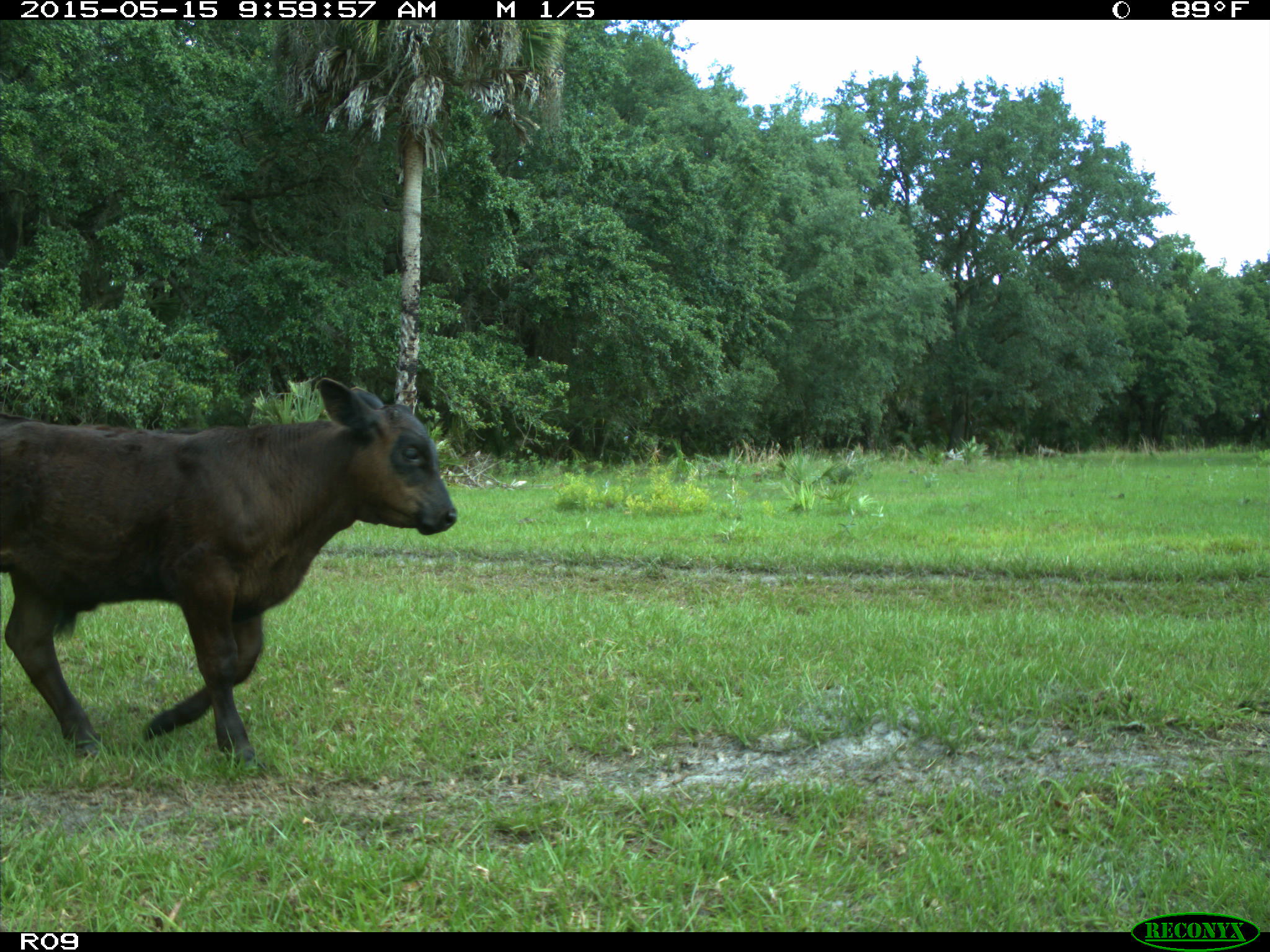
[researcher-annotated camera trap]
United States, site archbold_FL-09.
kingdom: Animalia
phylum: Chordata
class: Mammalia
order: Artiodactyla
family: Bovidae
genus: Bos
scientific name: Bos taurus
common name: domestic cow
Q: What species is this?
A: Bos taurus (domestic cow).